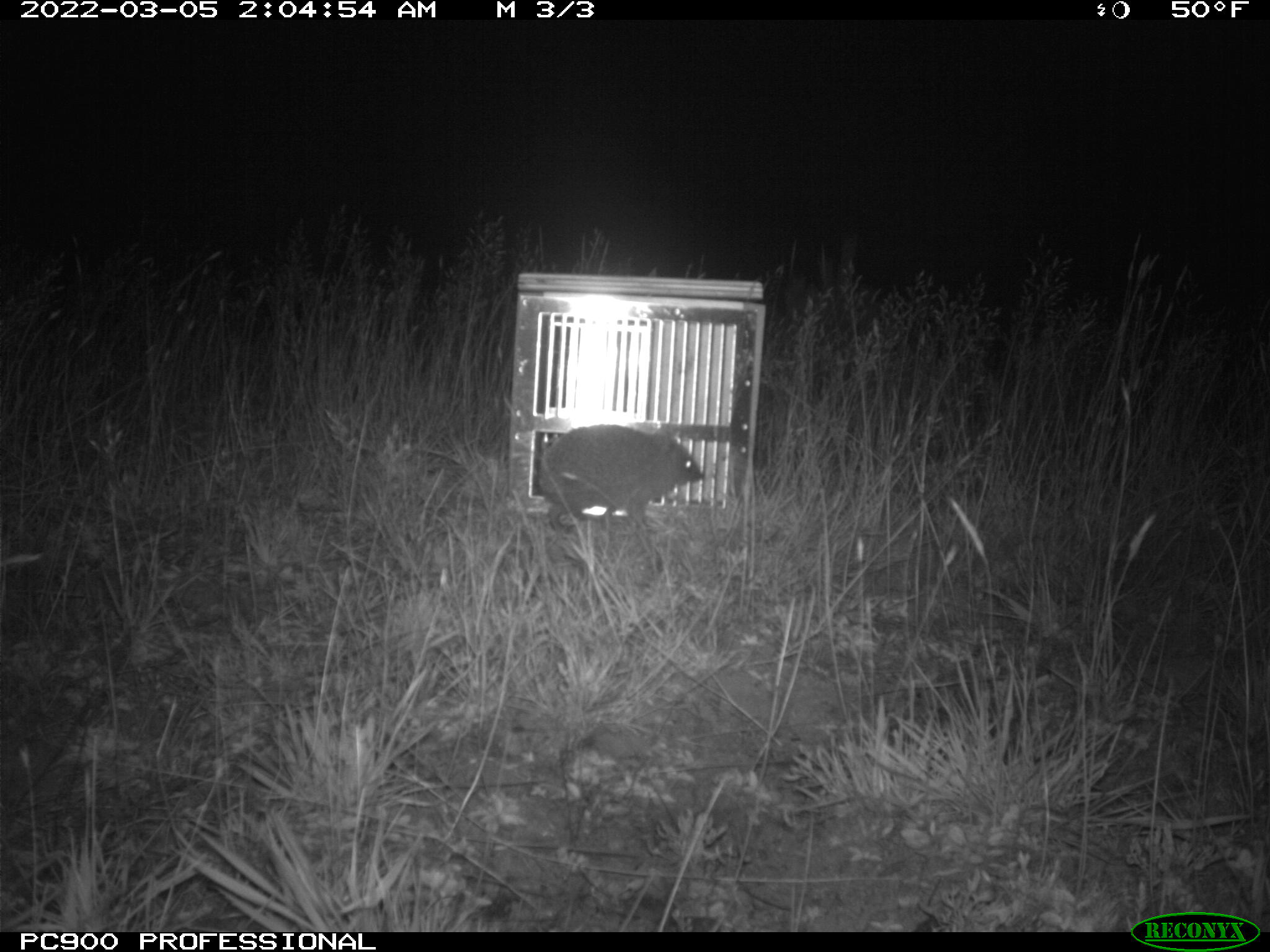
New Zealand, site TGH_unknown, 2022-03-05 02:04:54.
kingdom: Animalia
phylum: Chordata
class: Mammalia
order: Eulipotyphla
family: Erinaceidae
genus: Erinaceus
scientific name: Erinaceus europaeus europaeus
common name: european hedgehog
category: hedgehog